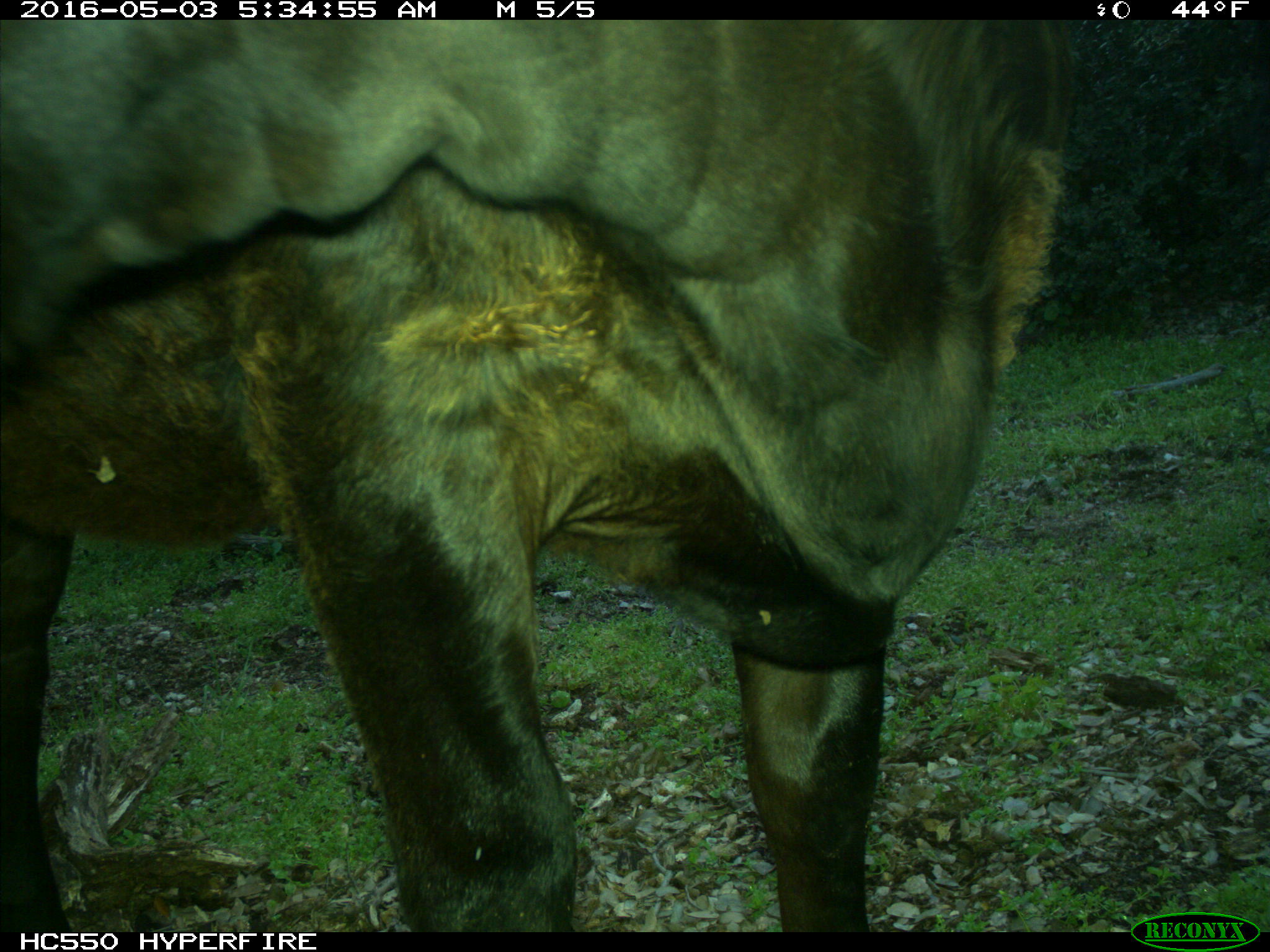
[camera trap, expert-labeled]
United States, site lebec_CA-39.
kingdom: Animalia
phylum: Chordata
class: Mammalia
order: Artiodactyla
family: Bovidae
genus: Bos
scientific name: Bos taurus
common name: domestic cow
Bos taurus (domestic cow).